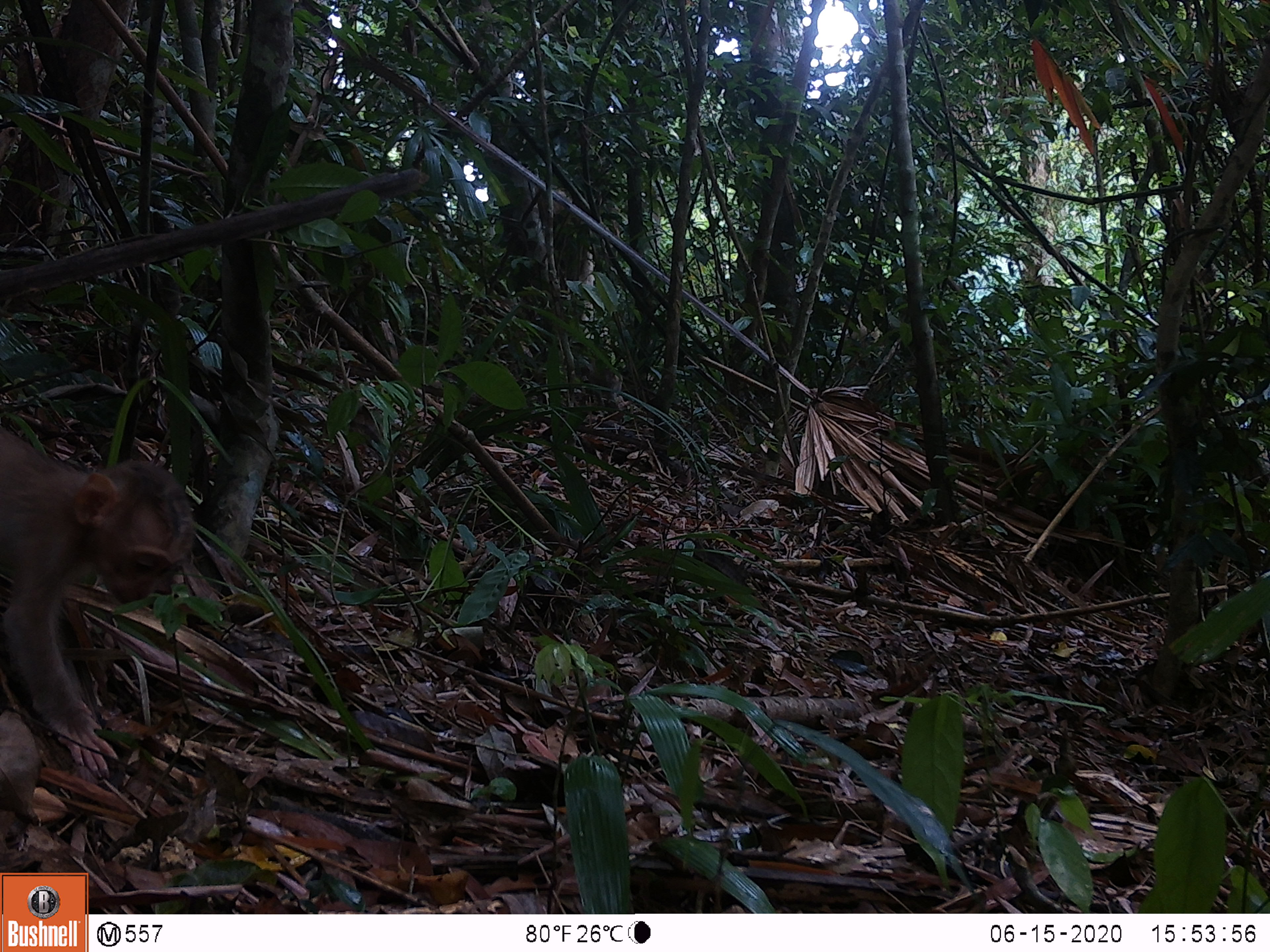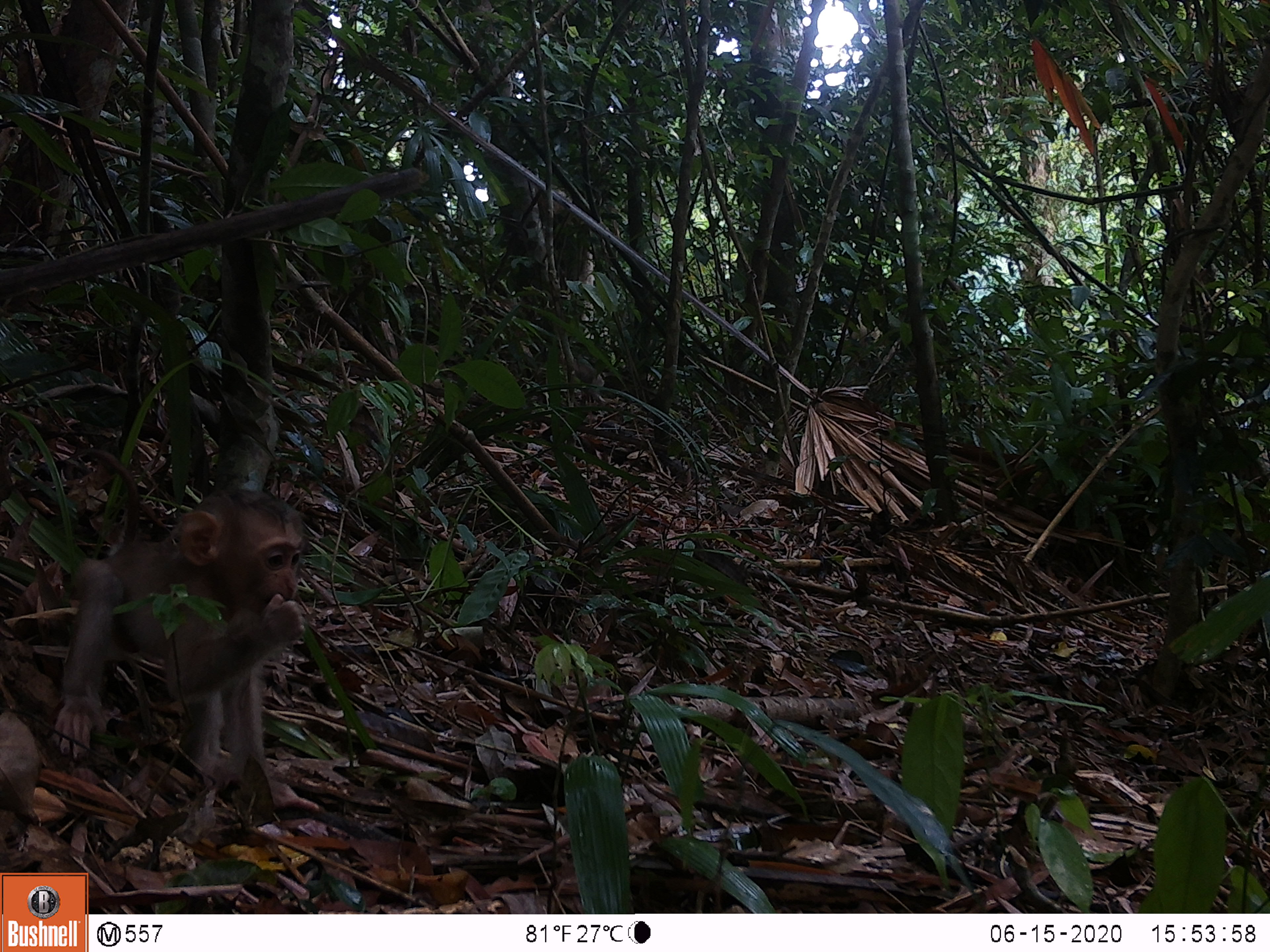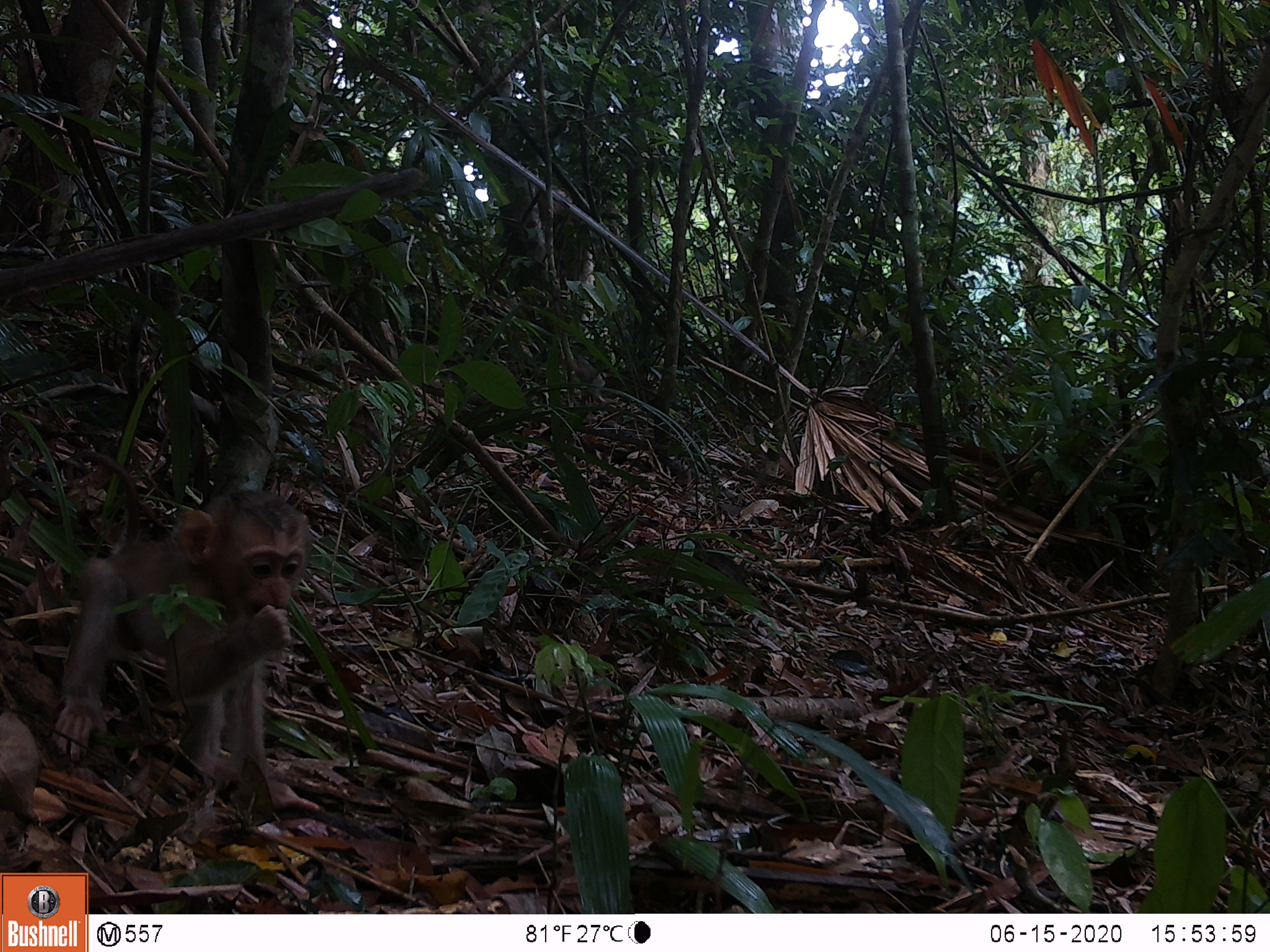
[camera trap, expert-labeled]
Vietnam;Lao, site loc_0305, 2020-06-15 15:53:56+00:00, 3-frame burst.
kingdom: Animalia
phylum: Chordata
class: Mammalia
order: Primates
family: Cercopithecidae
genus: Macaca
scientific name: Macaca nemestrina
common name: pig-tailed macaque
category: pig tailed macaque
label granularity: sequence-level